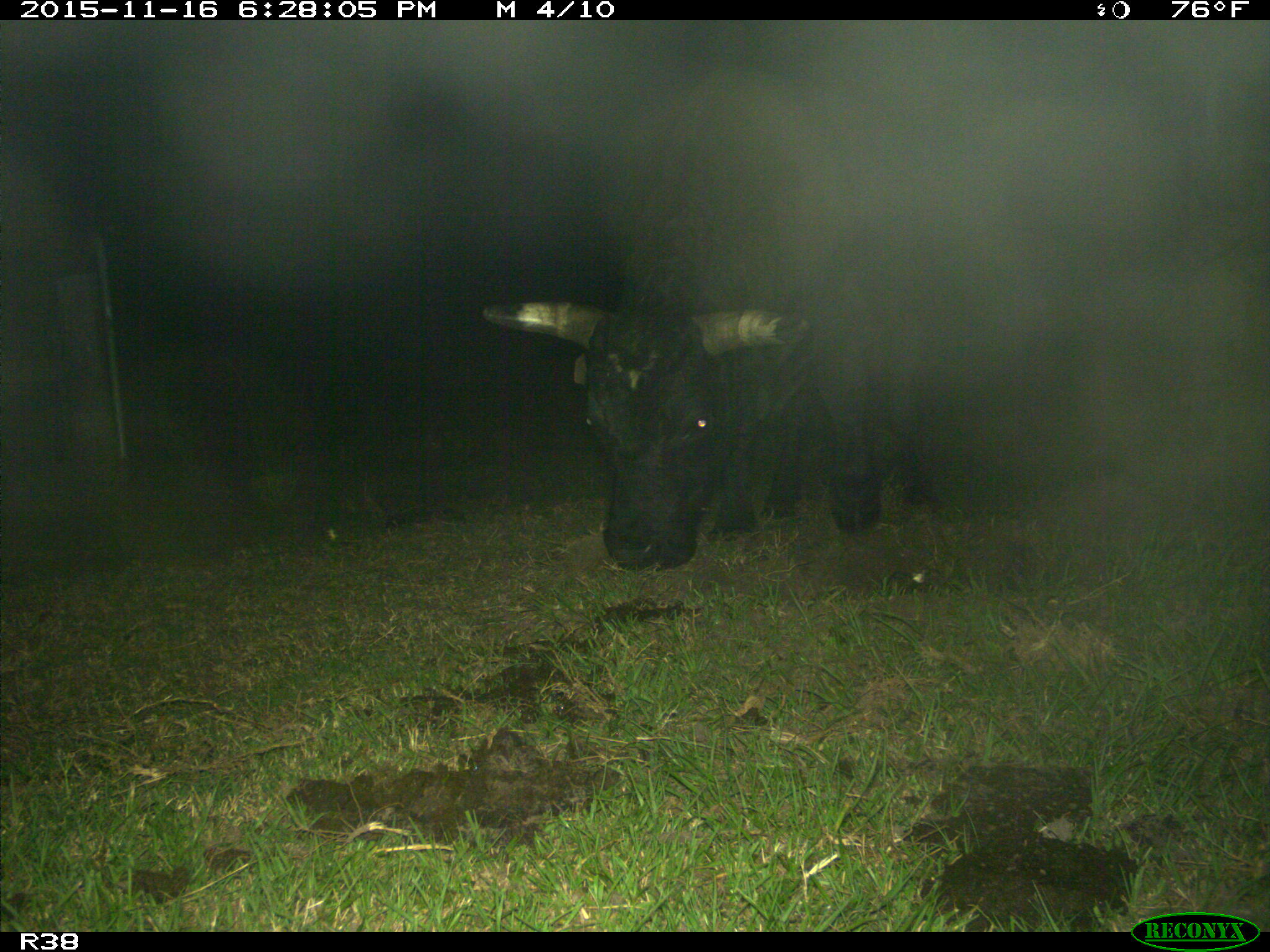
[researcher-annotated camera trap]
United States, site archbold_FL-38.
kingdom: Animalia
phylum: Chordata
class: Mammalia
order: Artiodactyla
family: Bovidae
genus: Bos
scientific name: Bos taurus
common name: domestic cow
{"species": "Bos taurus (domestic cow)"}